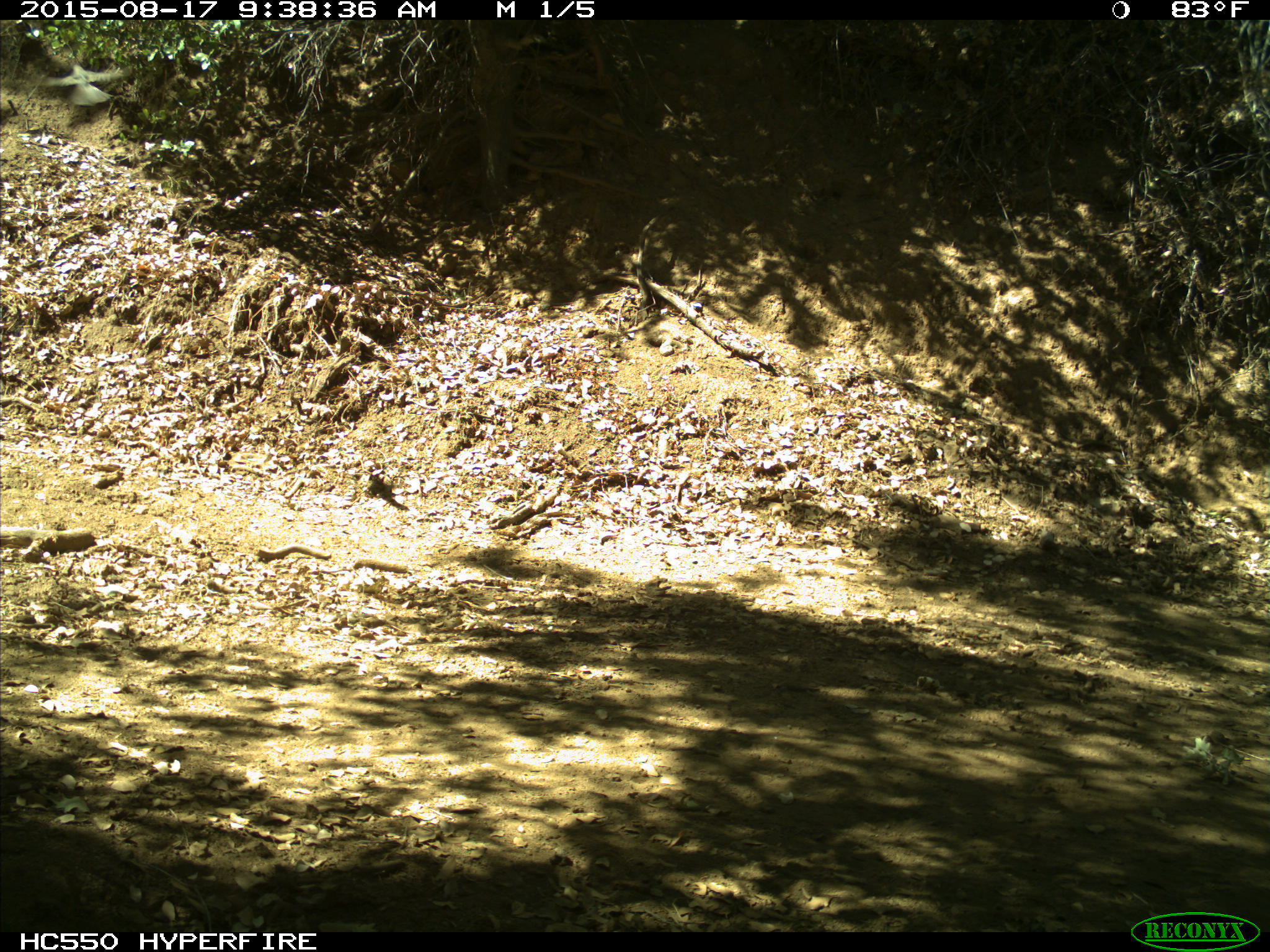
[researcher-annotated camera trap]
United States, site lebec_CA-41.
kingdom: Animalia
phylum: Chordata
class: Aves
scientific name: Aves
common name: birds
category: unidentified bird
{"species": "unidentified bird (birds) (Aves)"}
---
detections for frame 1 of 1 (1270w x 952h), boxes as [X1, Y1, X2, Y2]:
animal: [41, 64, 135, 106]